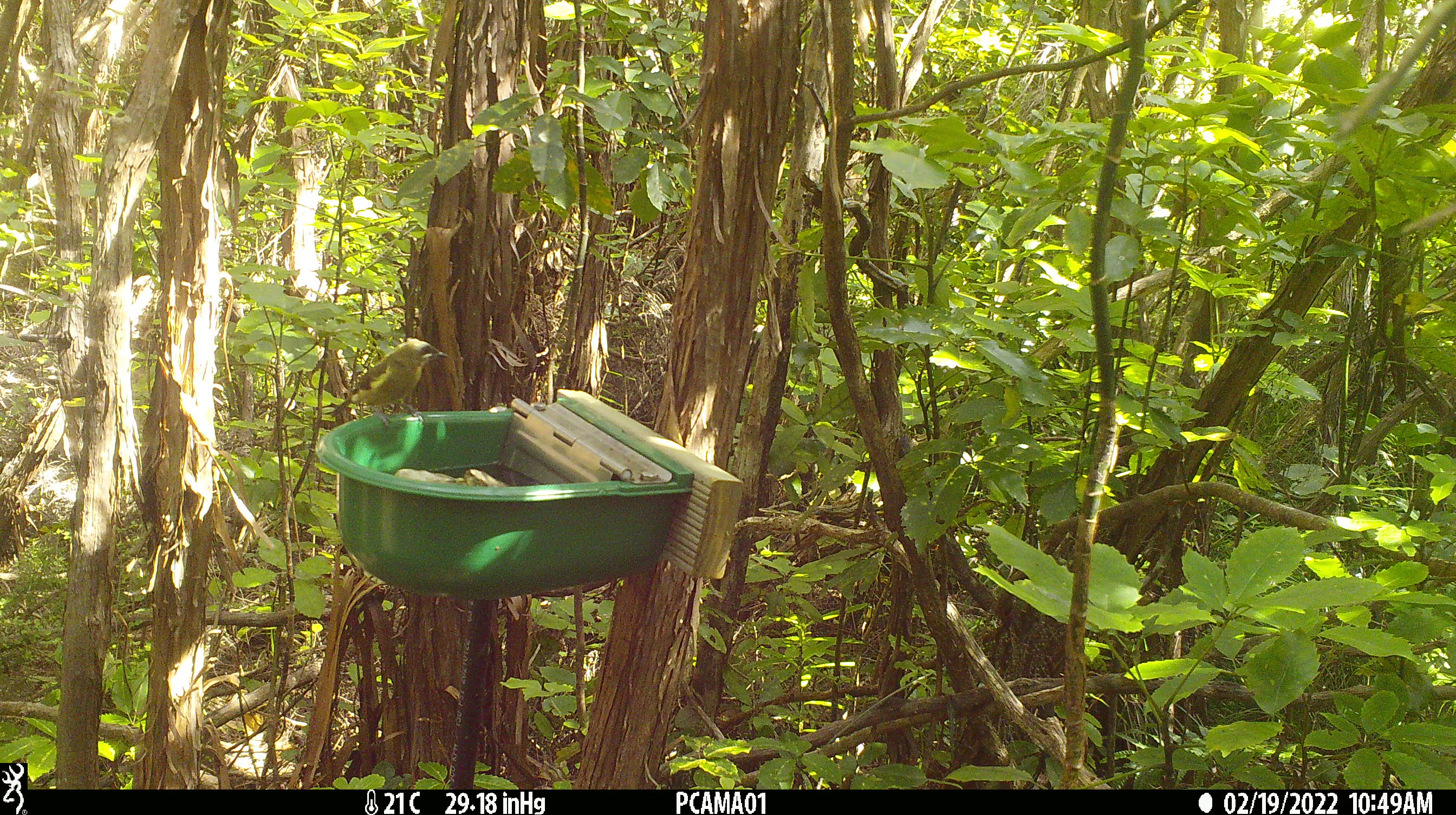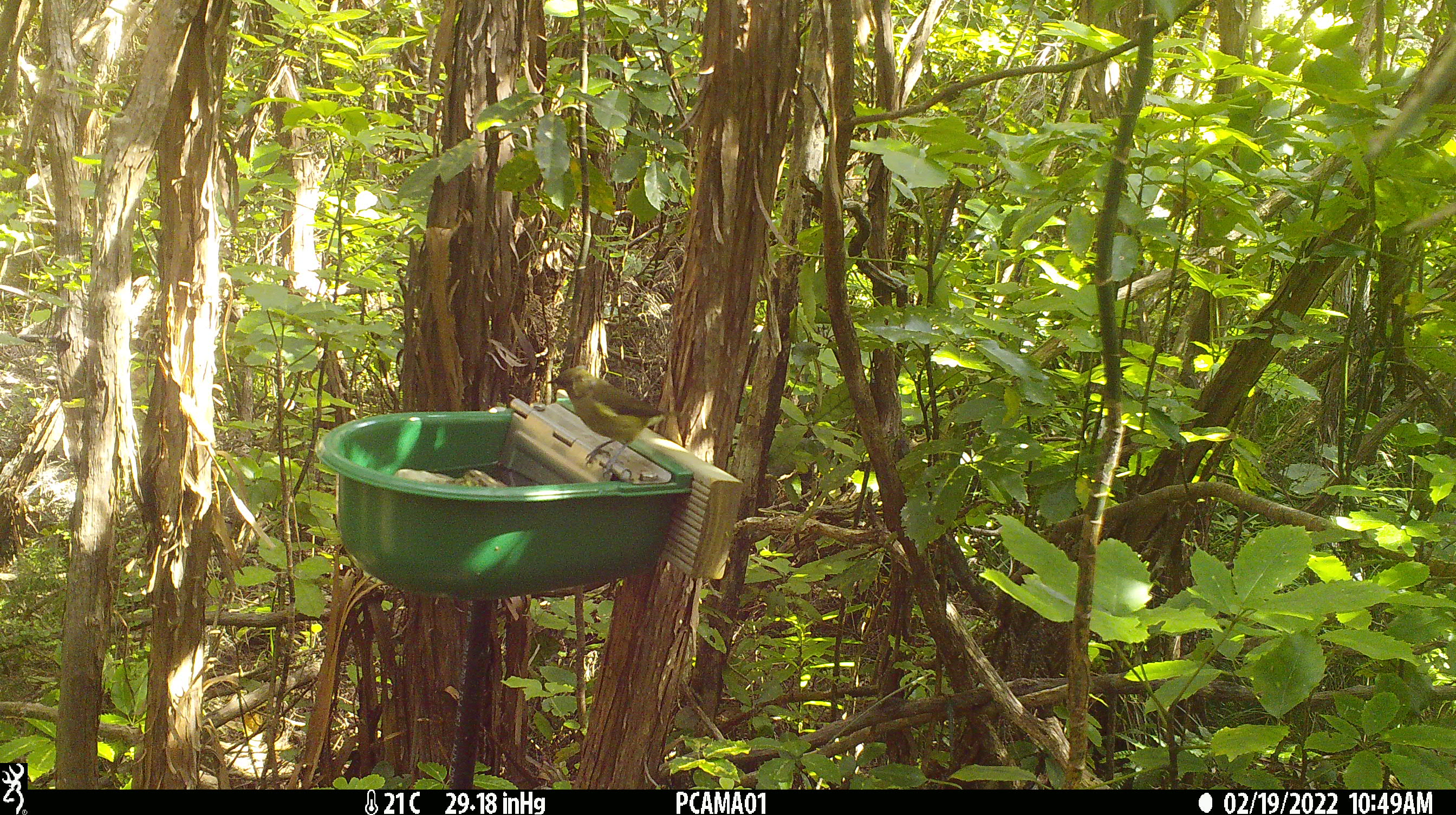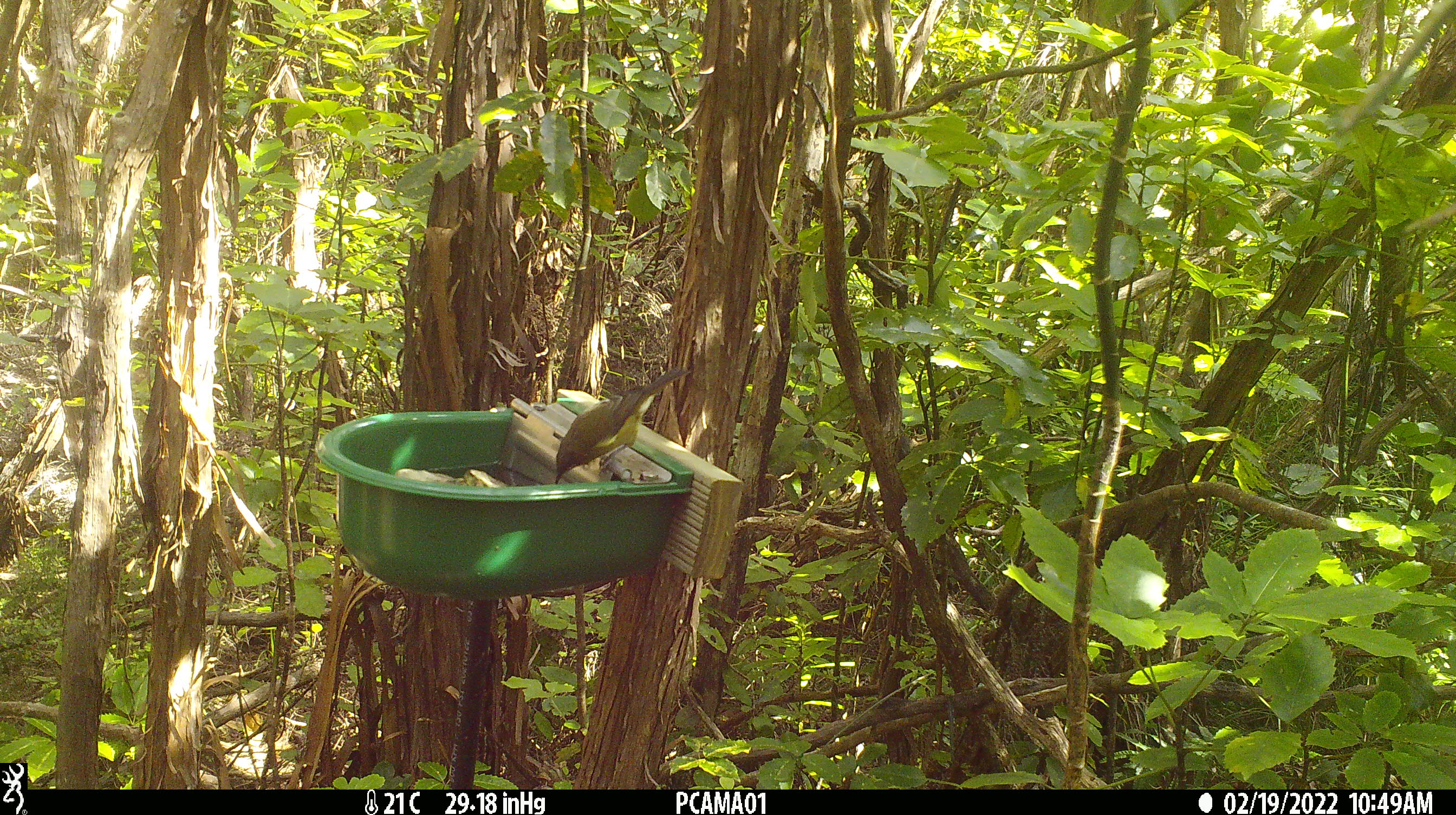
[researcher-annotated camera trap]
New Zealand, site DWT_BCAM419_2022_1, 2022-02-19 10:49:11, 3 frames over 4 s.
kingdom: Animalia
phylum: Chordata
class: Aves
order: Passeriformes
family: Meliphagidae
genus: Anthornis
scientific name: Anthornis melanura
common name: new zealand bellbird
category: bellbird